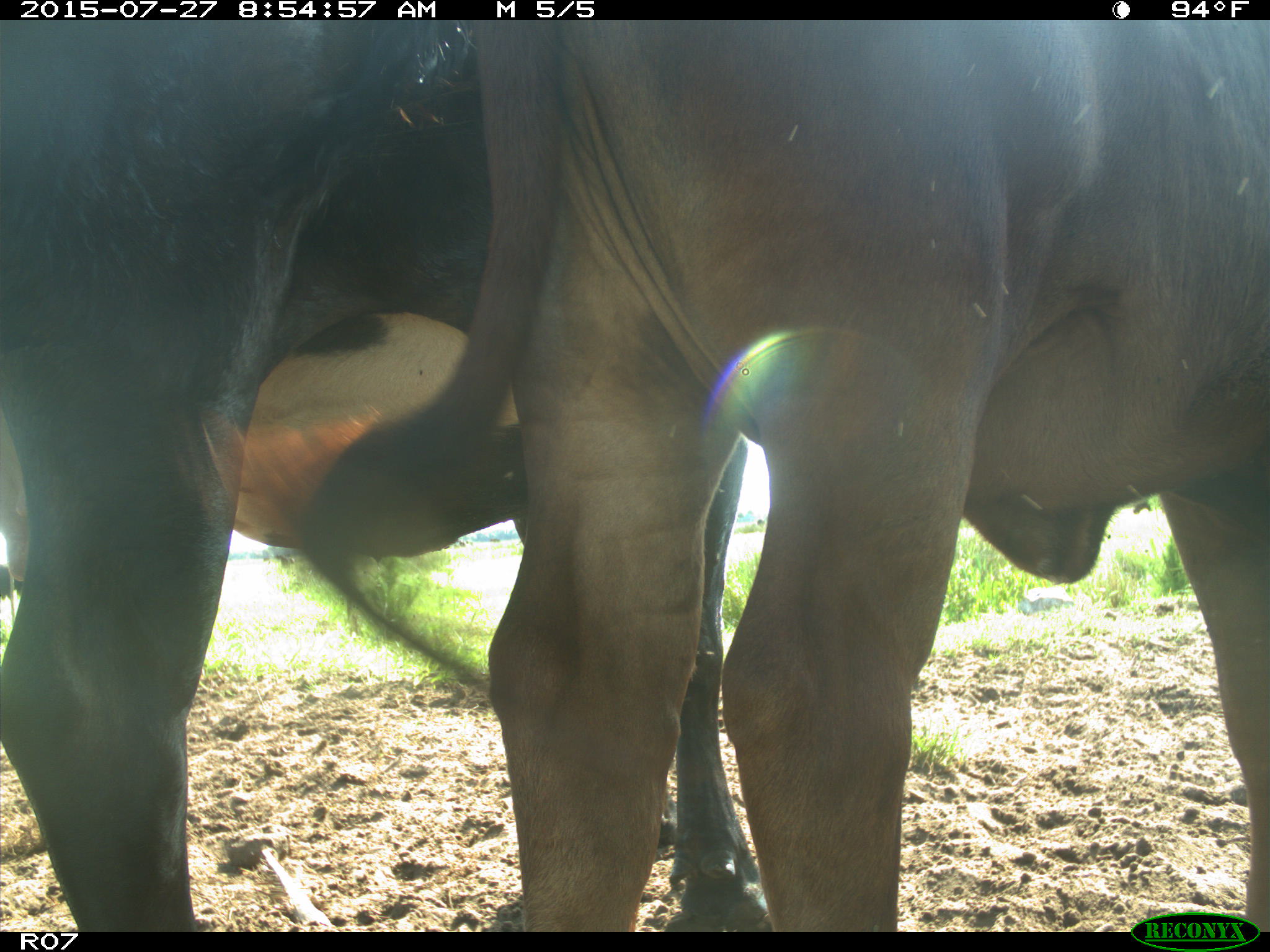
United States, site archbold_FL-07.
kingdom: Animalia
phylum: Chordata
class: Mammalia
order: Artiodactyla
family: Bovidae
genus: Bos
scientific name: Bos taurus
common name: domestic cow